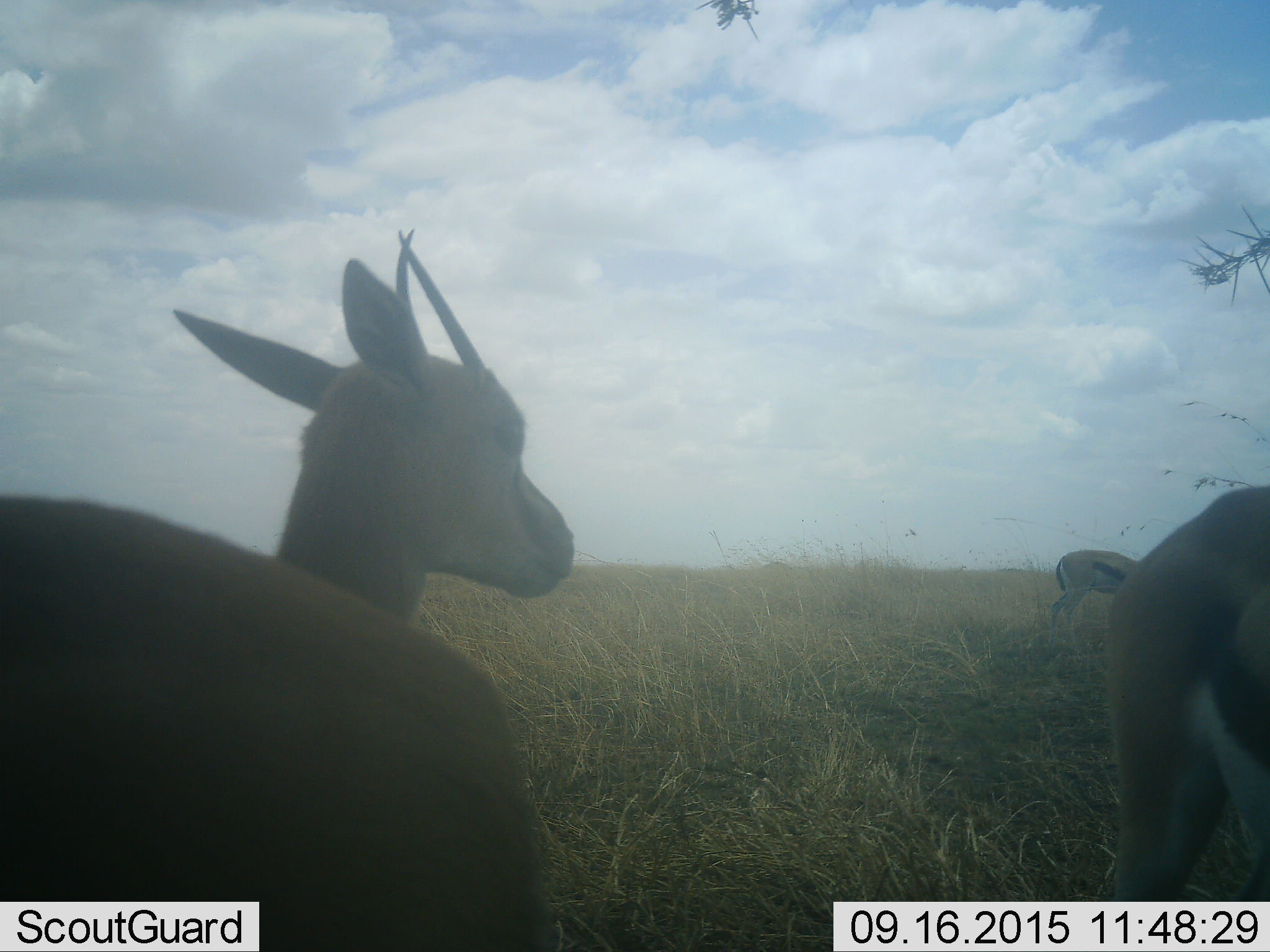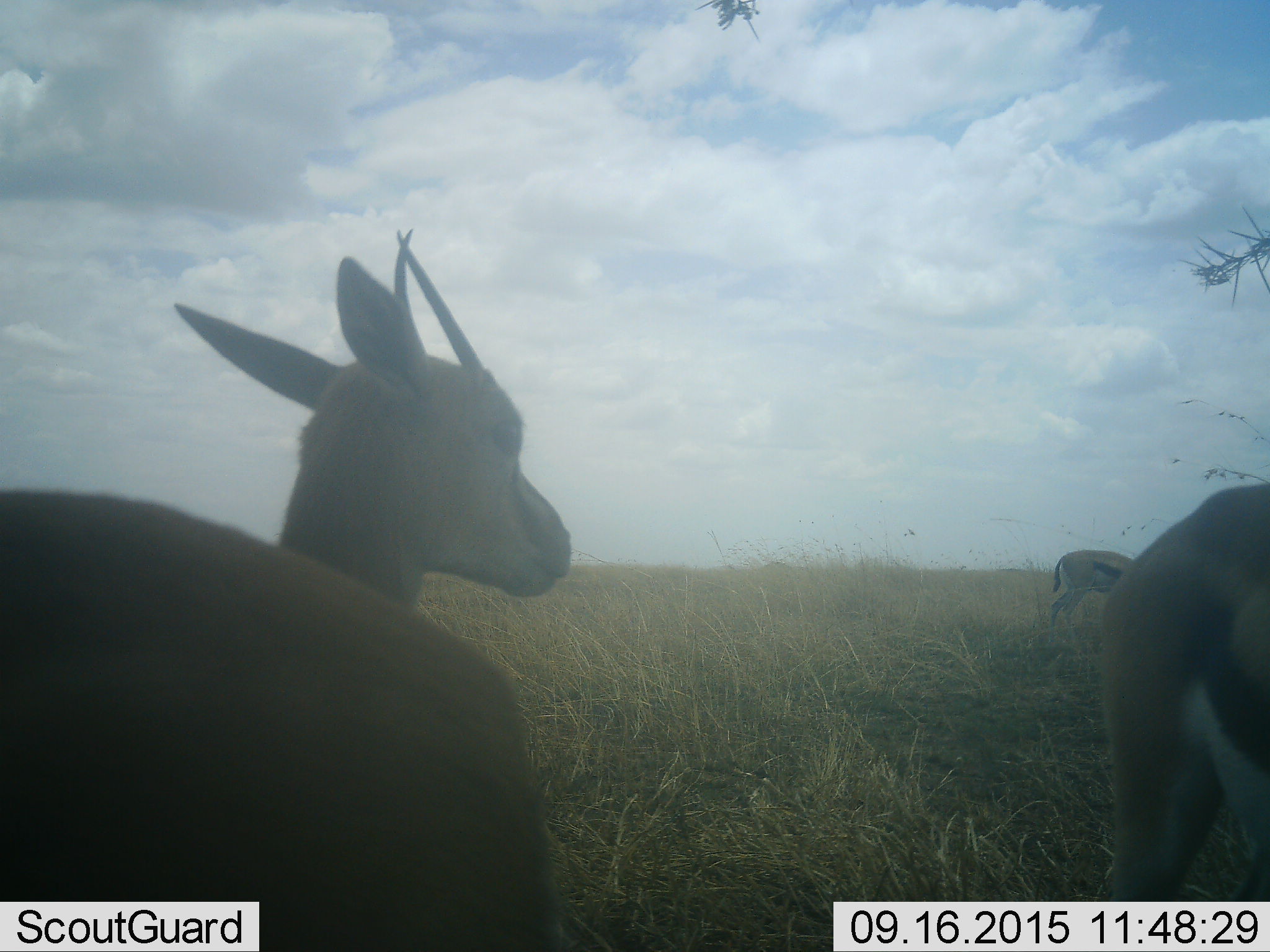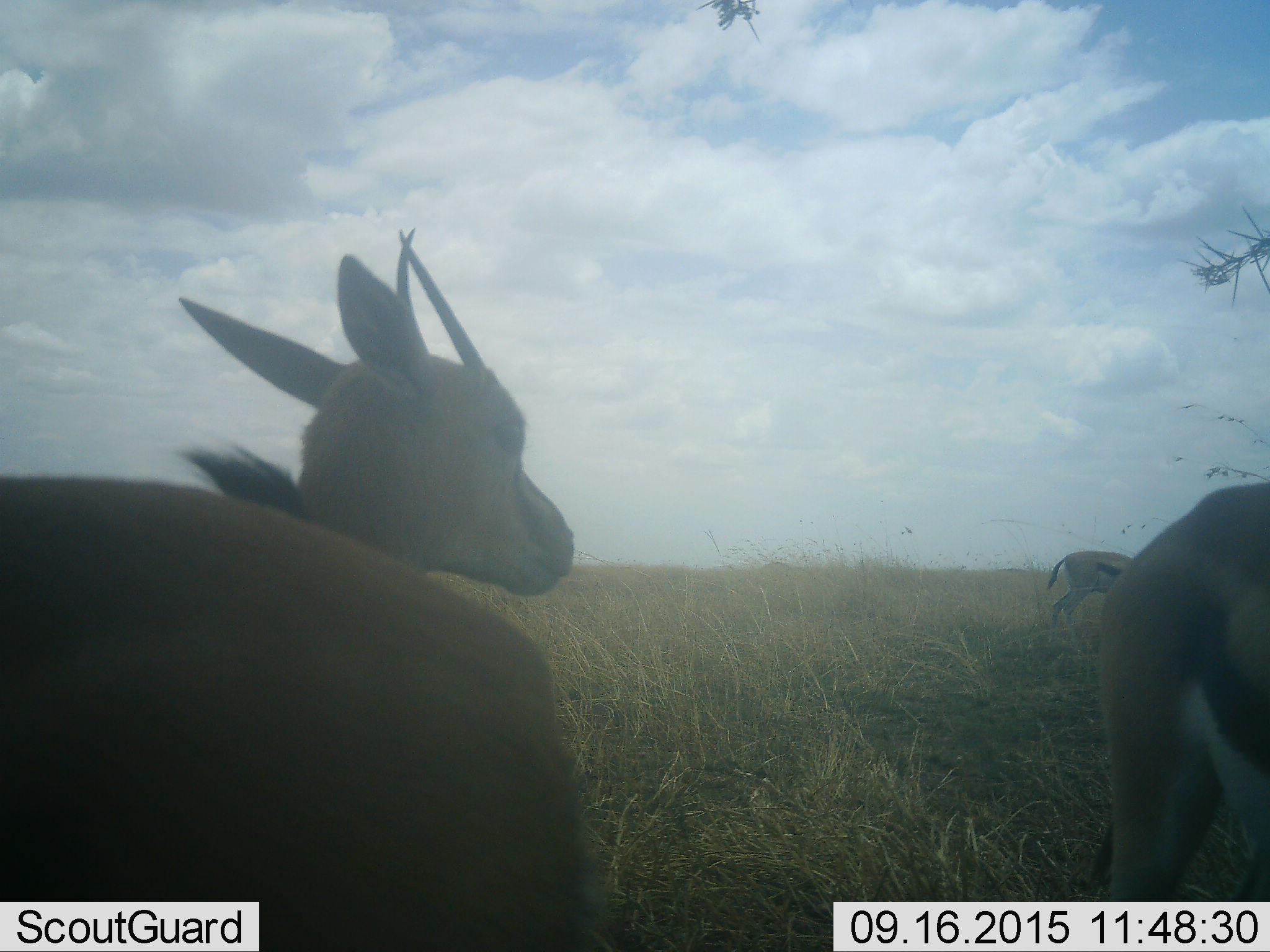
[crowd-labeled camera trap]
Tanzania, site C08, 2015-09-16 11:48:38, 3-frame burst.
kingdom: Animalia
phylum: Chordata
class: Mammalia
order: Artiodactyla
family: Bovidae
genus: Eudorcas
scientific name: Eudorcas thomsonii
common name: thomson's gazelle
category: gazellethomsons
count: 3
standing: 75%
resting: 0%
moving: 17%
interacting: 0%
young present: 0%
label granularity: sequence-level